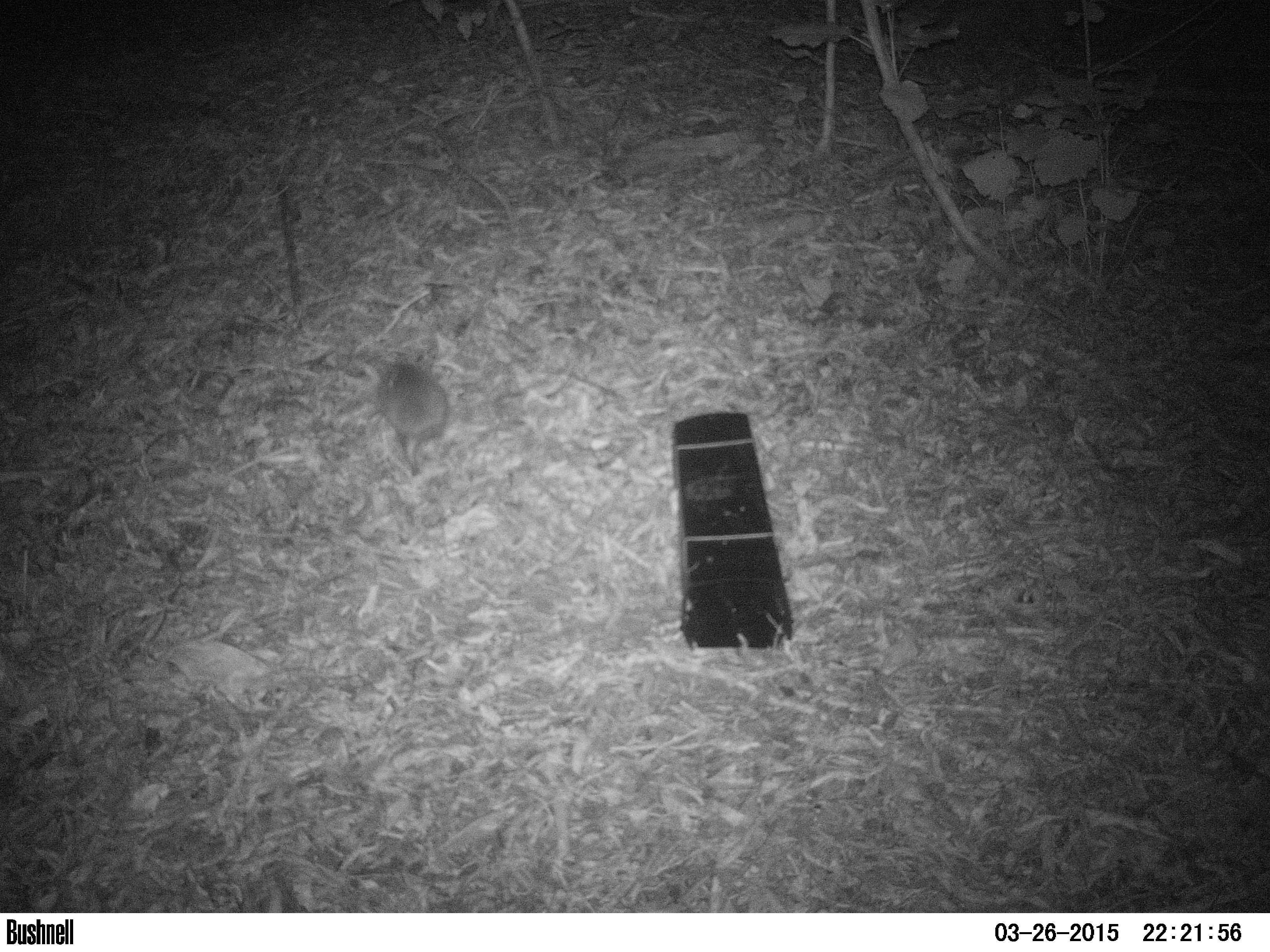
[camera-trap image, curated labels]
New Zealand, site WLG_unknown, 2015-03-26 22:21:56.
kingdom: Animalia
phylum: Chordata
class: Mammalia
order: Eulipotyphla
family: Erinaceidae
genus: Erinaceus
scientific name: Erinaceus europaeus europaeus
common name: european hedgehog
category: hedgehog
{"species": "hedgehog (european hedgehog) (Erinaceus europaeus europaeus)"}